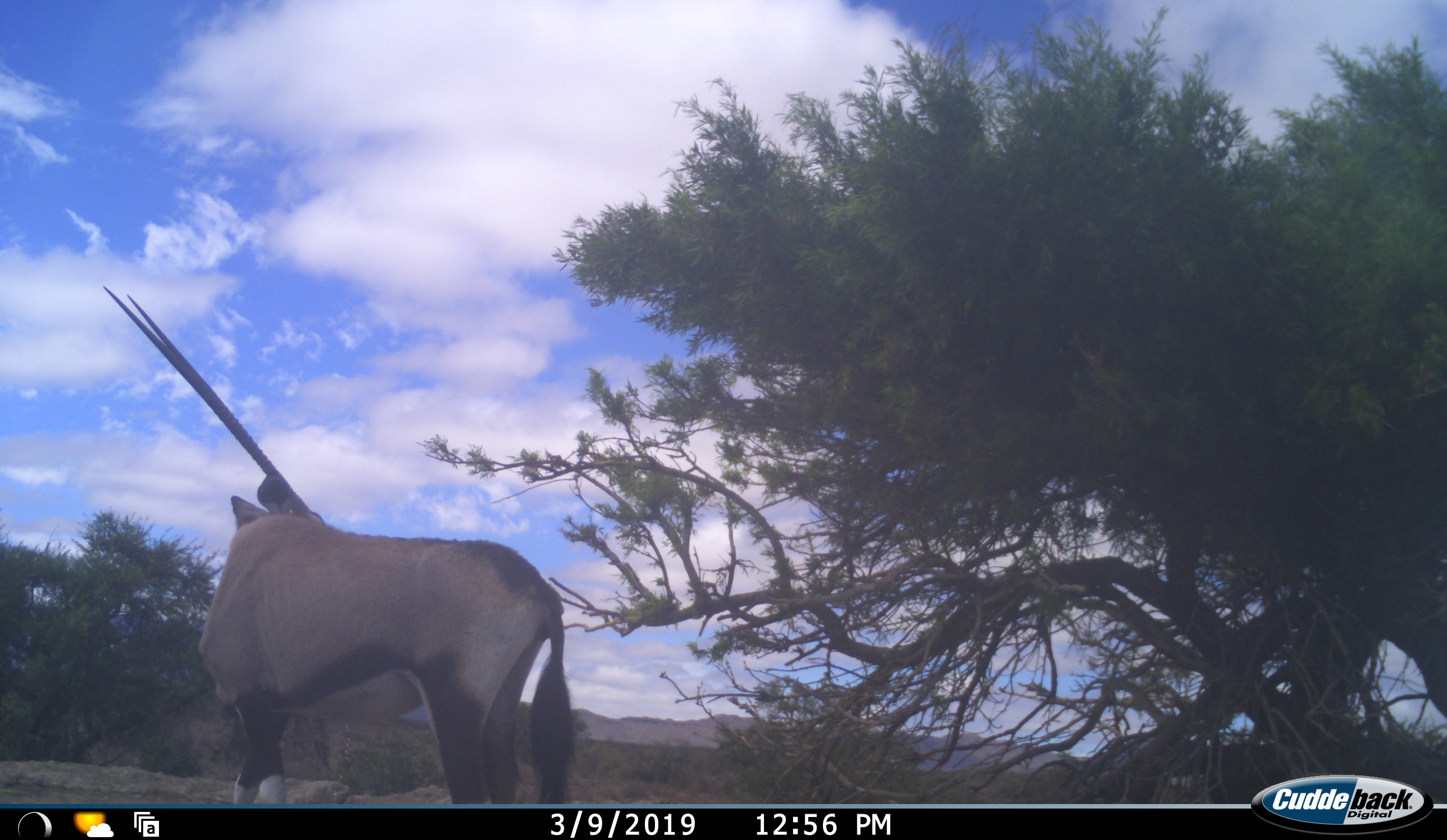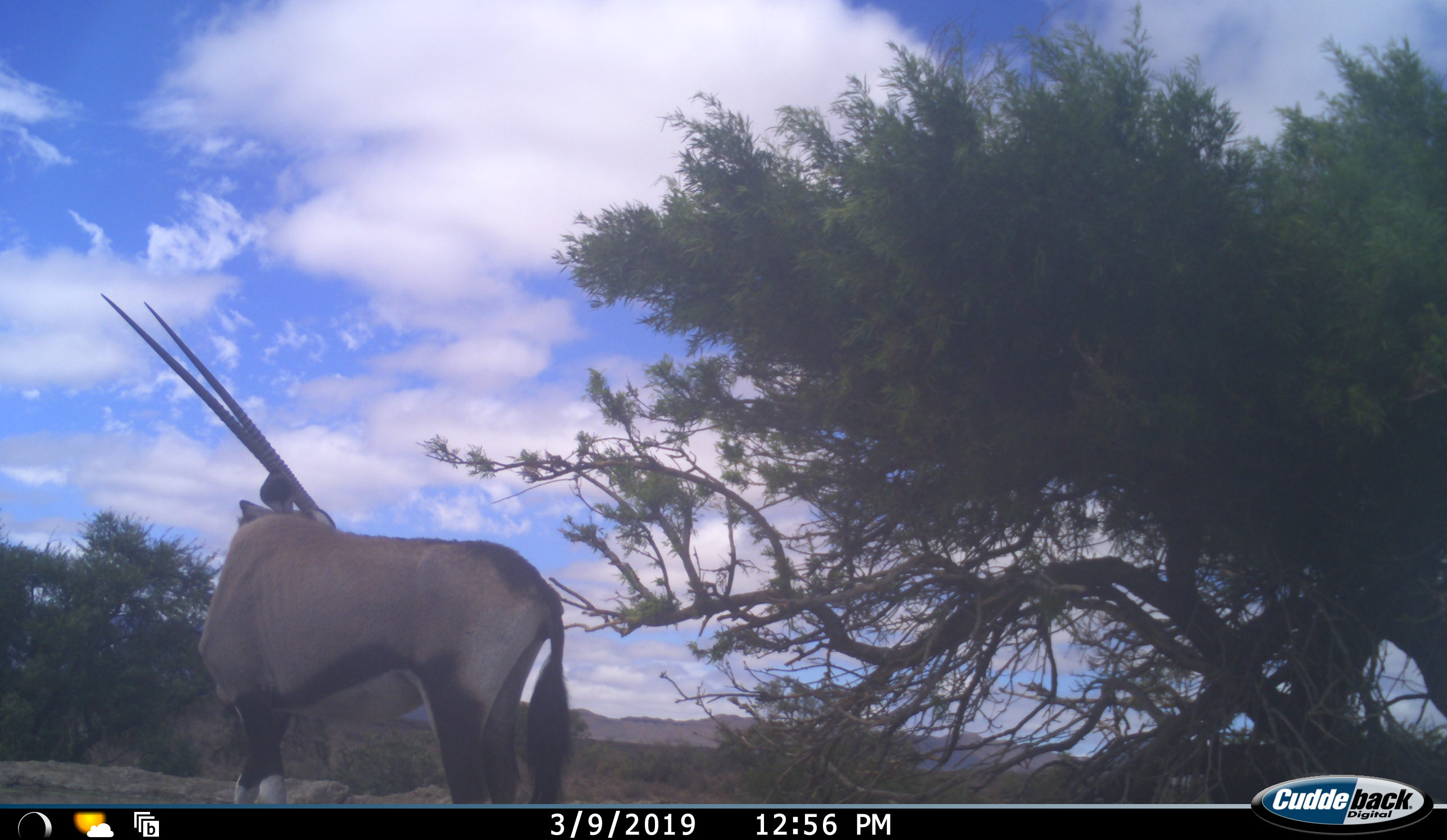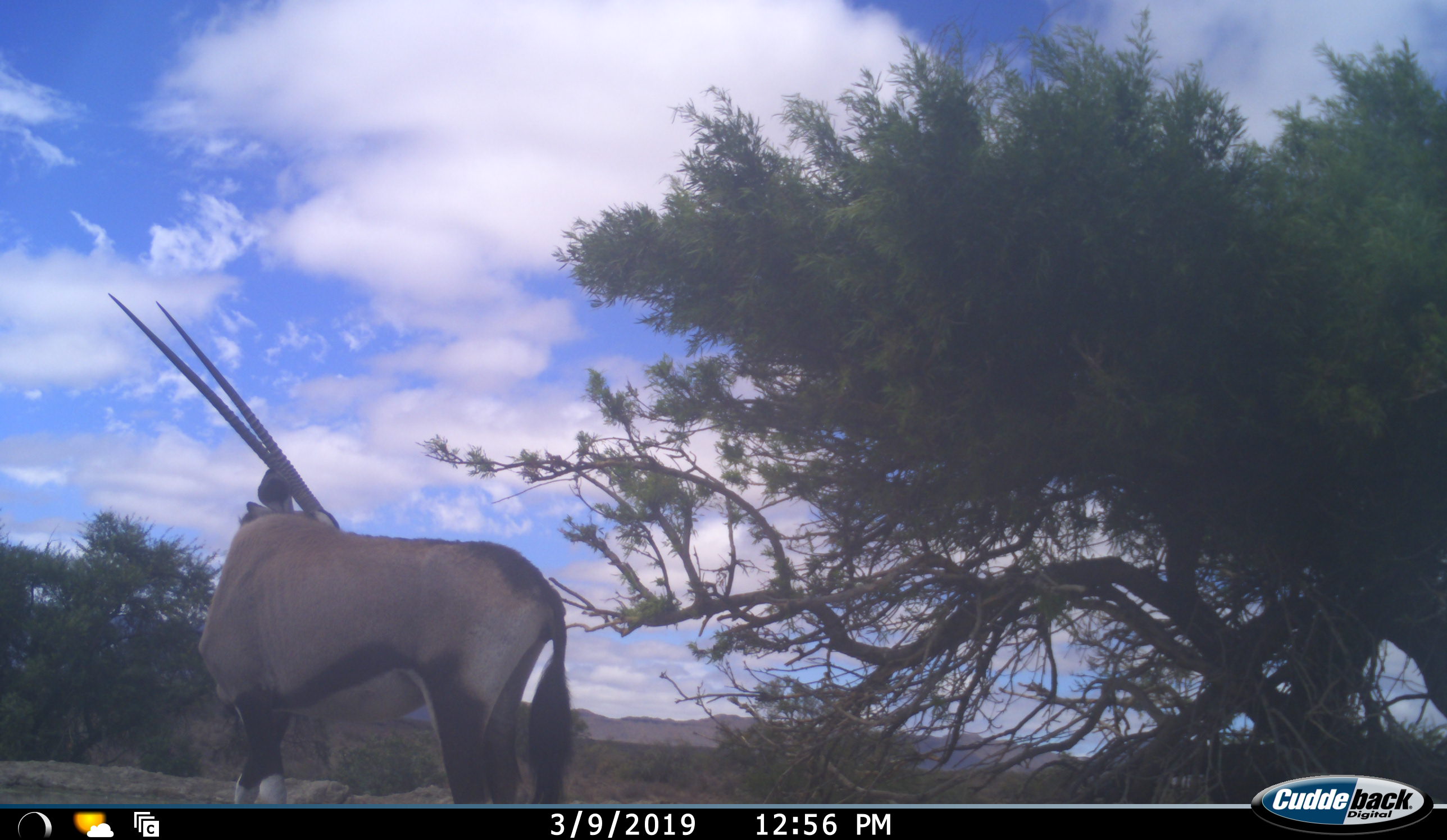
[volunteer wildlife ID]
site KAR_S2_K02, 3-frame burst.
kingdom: Animalia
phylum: Chordata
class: Mammalia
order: Artiodactyla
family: Bovidae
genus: Oryx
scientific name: Oryx gazella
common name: gemsbok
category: oryx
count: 1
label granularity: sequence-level